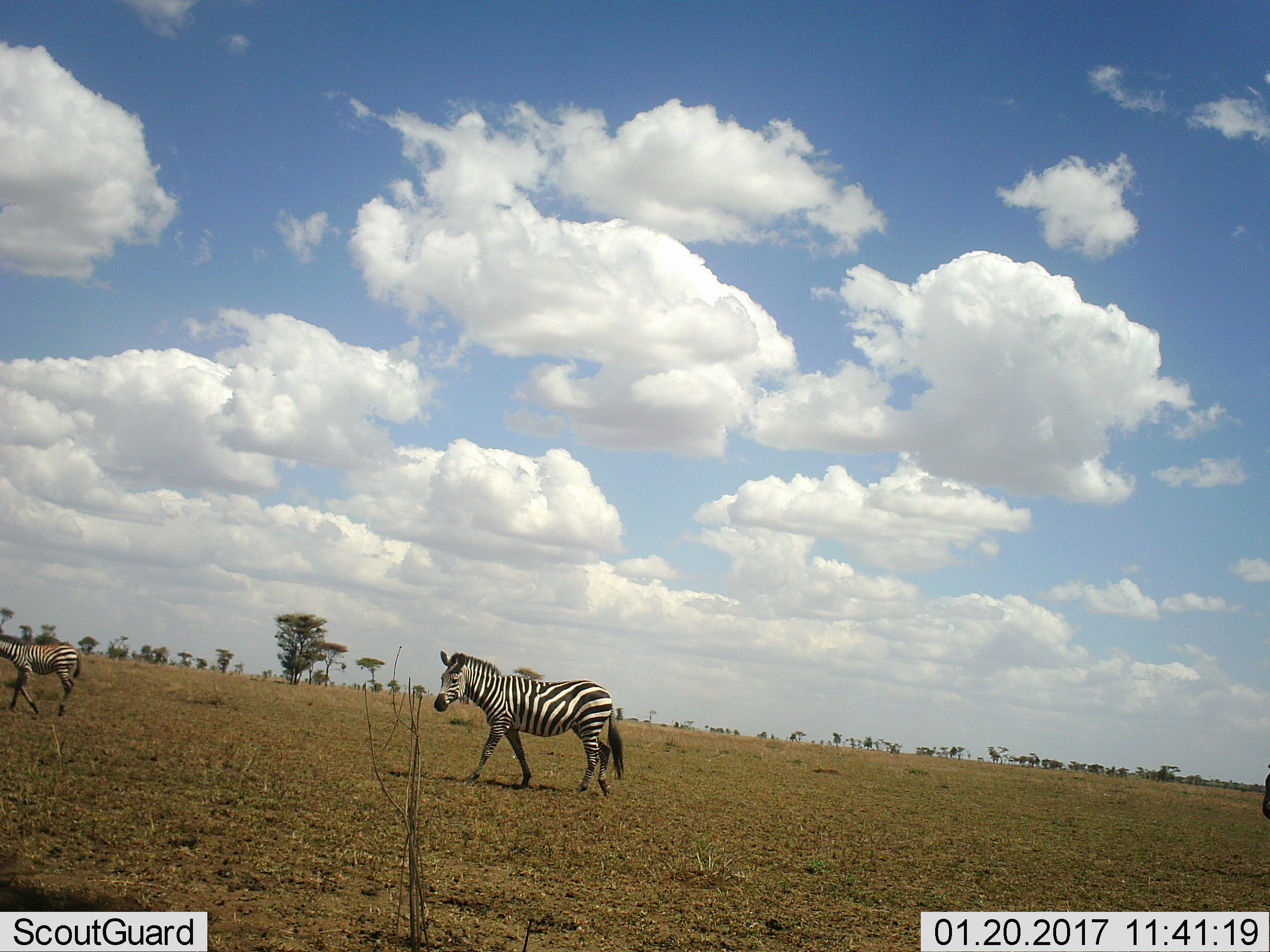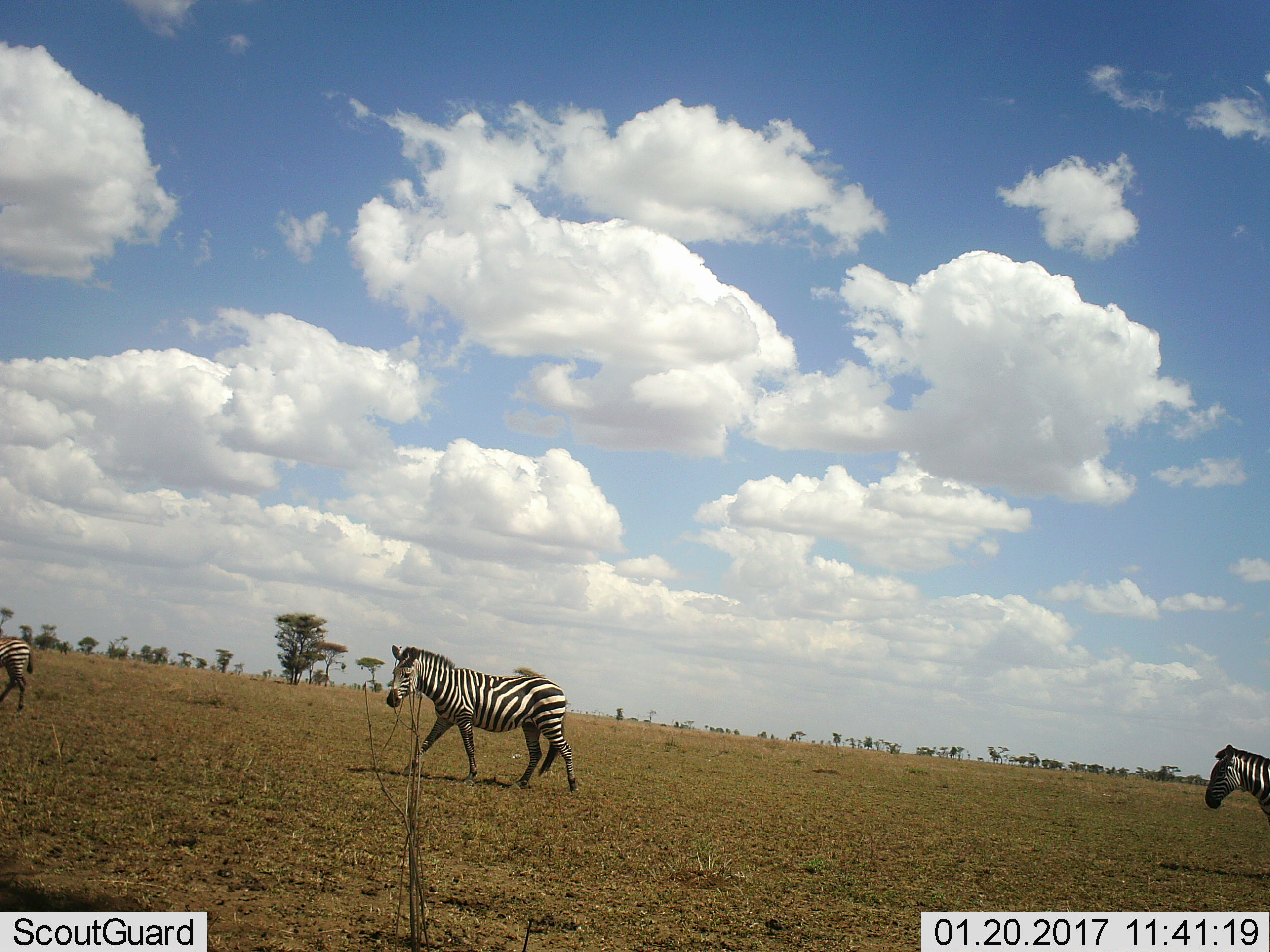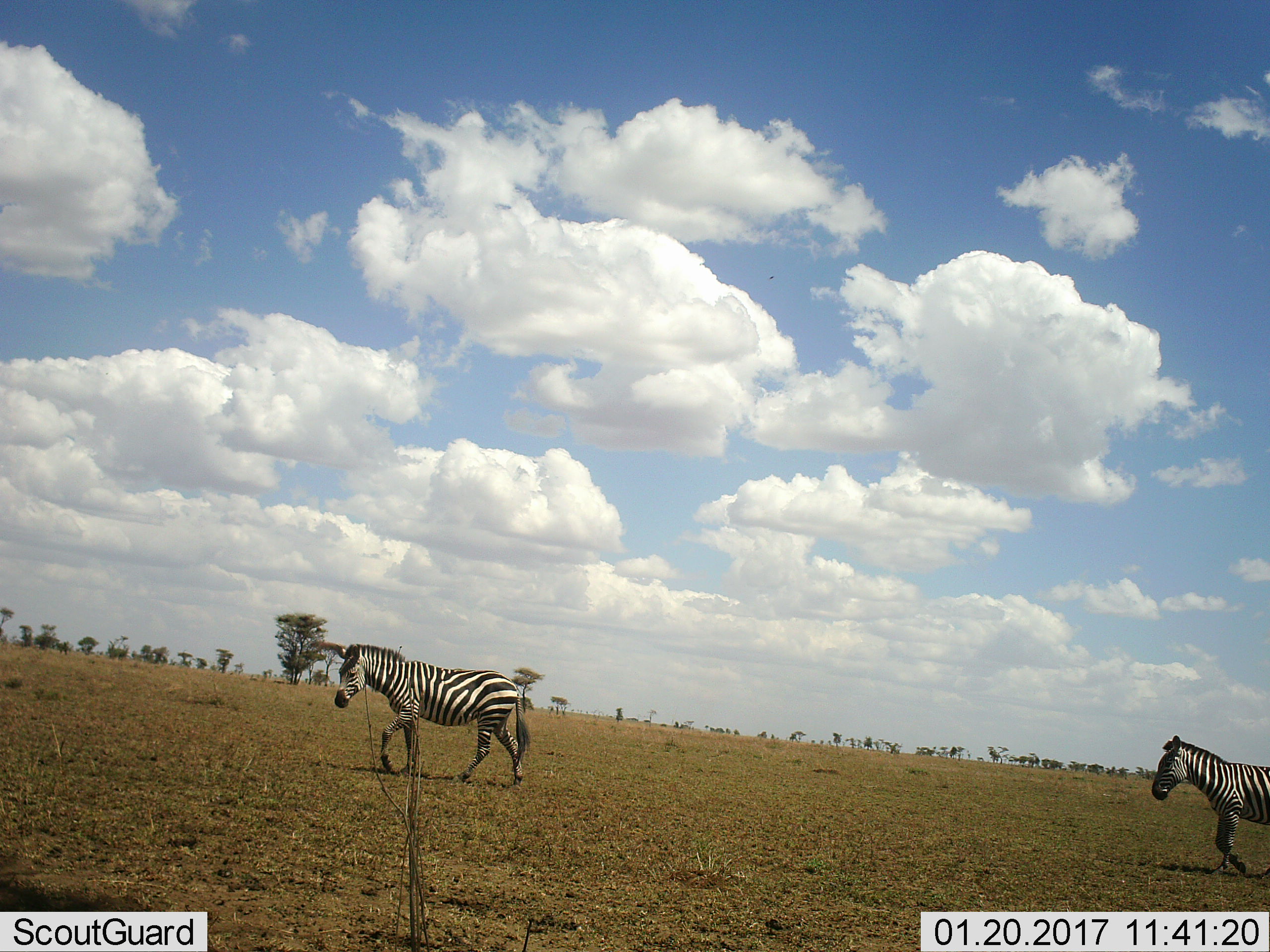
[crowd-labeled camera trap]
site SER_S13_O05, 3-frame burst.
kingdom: Animalia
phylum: Chordata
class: Mammalia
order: Perissodactyla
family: Equidae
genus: Equus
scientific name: Equus quagga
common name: plains zebra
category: zebraplains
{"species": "zebraplains (plains zebra) (Equus quagga)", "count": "2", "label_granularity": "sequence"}